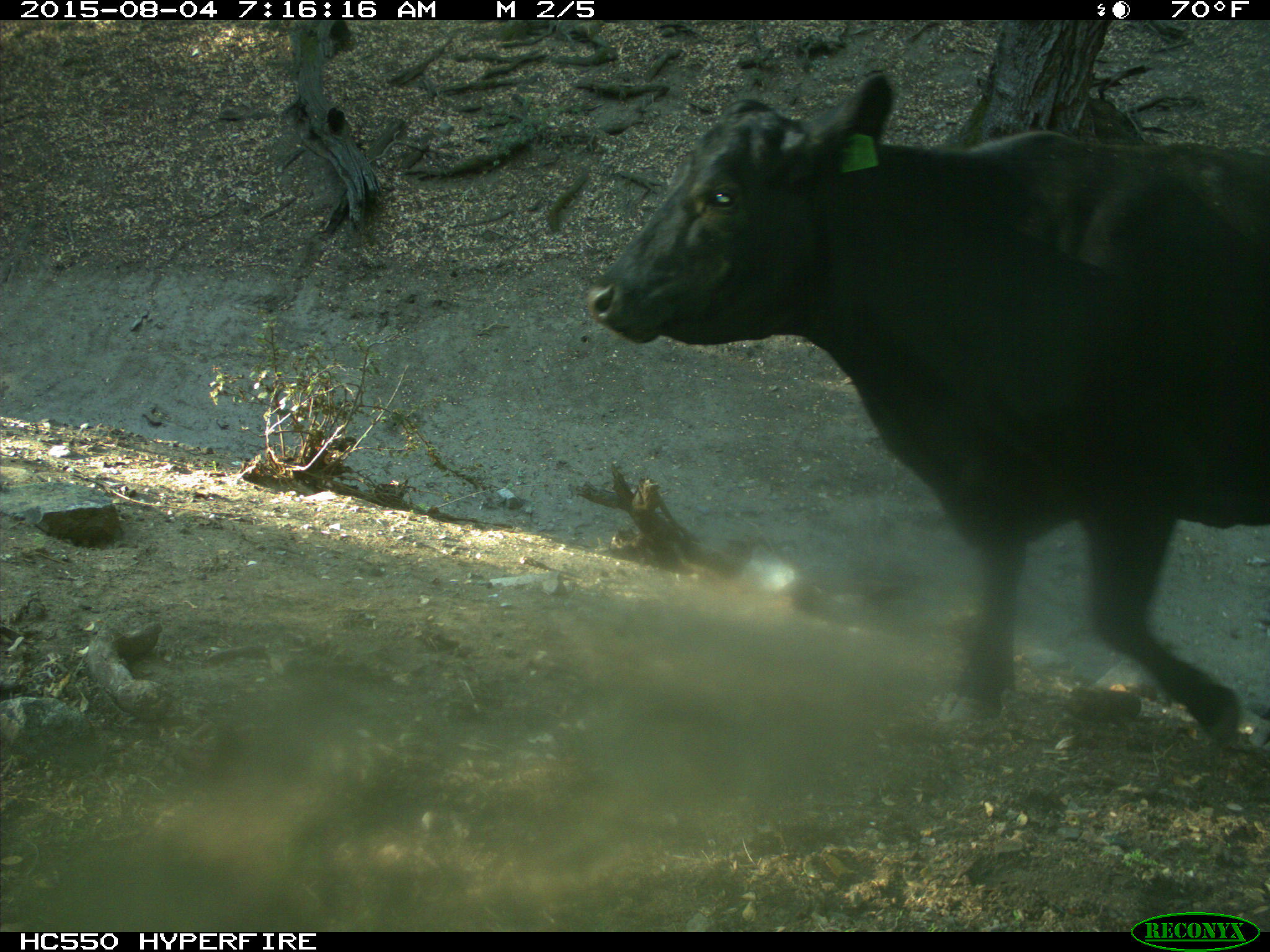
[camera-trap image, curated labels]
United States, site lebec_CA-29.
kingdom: Animalia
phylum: Chordata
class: Mammalia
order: Artiodactyla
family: Bovidae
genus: Bos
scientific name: Bos taurus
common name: domestic cow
Bos taurus (domestic cow).